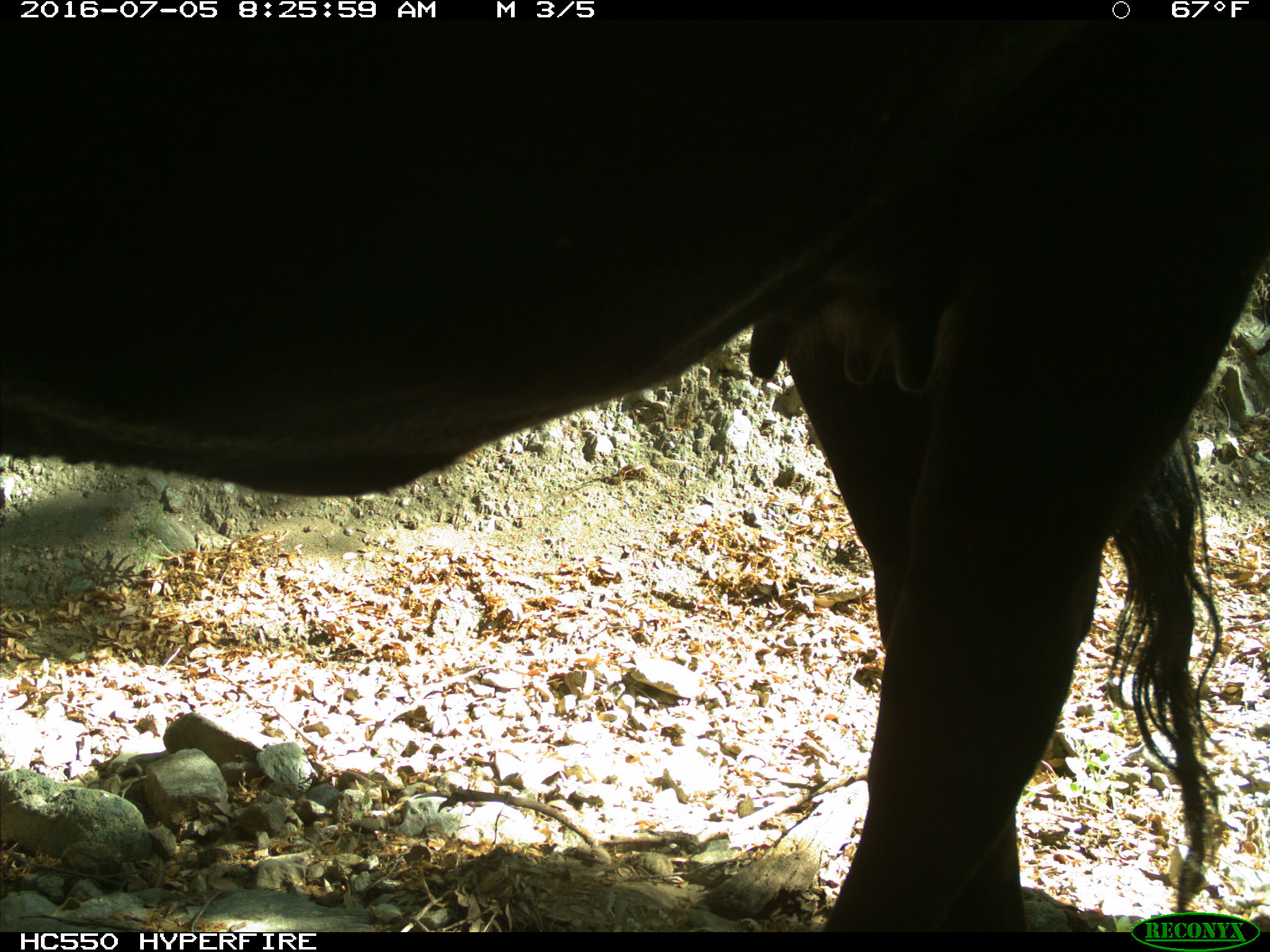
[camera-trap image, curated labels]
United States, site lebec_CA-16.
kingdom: Animalia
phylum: Chordata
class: Mammalia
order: Artiodactyla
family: Bovidae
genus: Bos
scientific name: Bos taurus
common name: domestic cow